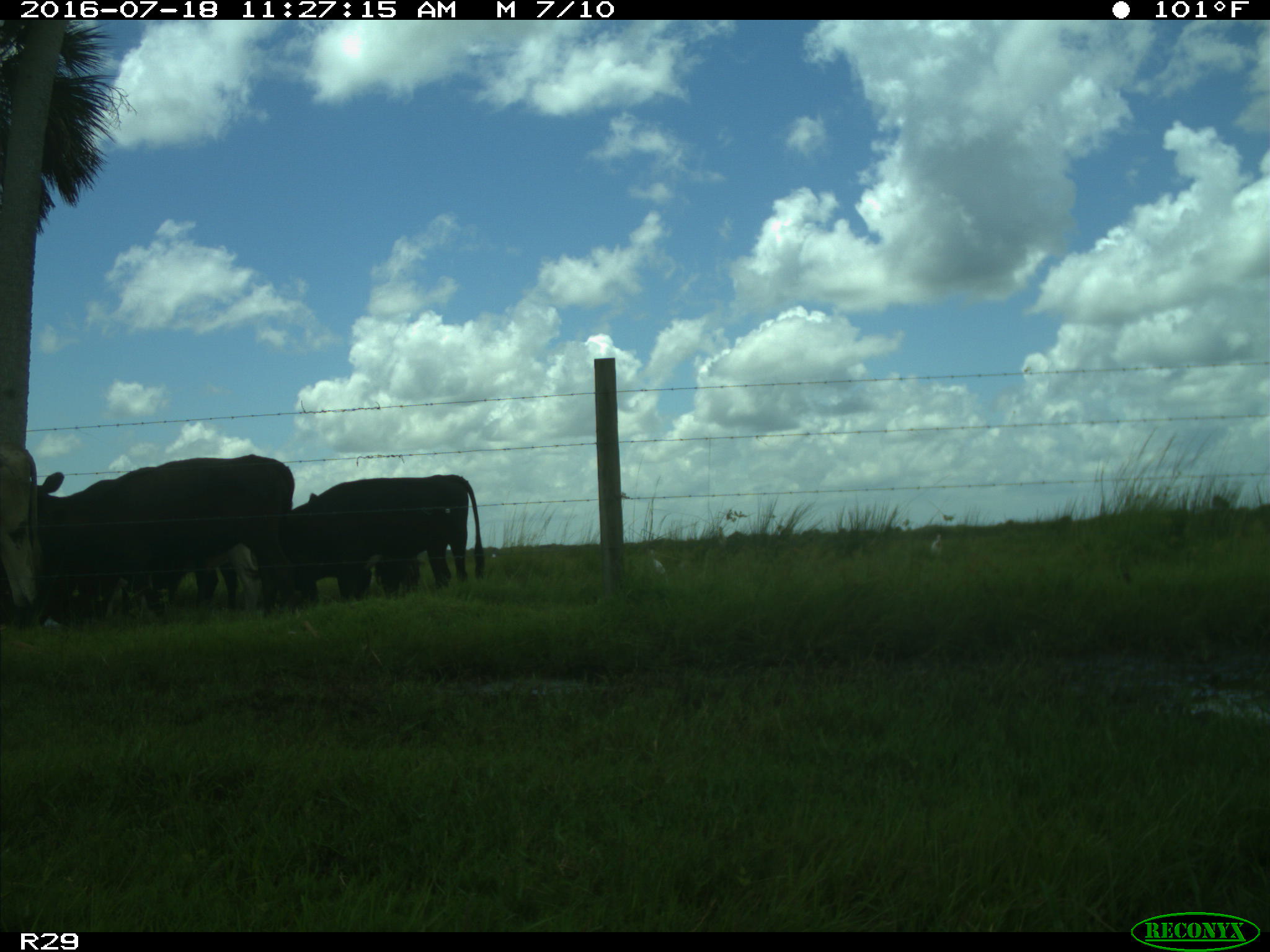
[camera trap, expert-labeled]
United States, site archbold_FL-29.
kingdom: Animalia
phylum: Chordata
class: Mammalia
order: Artiodactyla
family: Bovidae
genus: Bos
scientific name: Bos taurus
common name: domestic cow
Bos taurus (domestic cow).